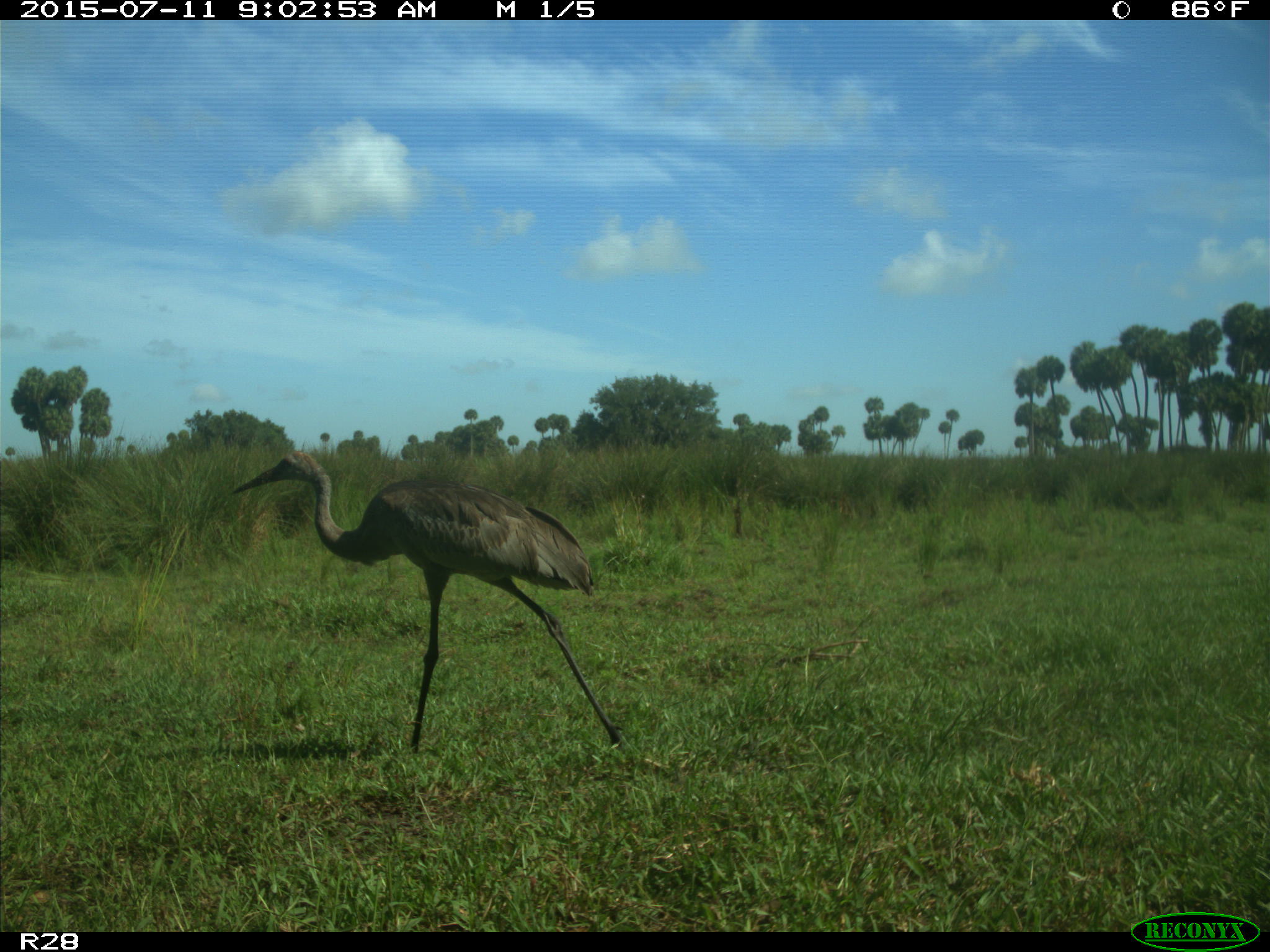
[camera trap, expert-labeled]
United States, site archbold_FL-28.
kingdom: Animalia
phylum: Chordata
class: Aves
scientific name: Aves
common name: birds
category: unidentified bird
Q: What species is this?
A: Unidentified bird (birds) (Aves).